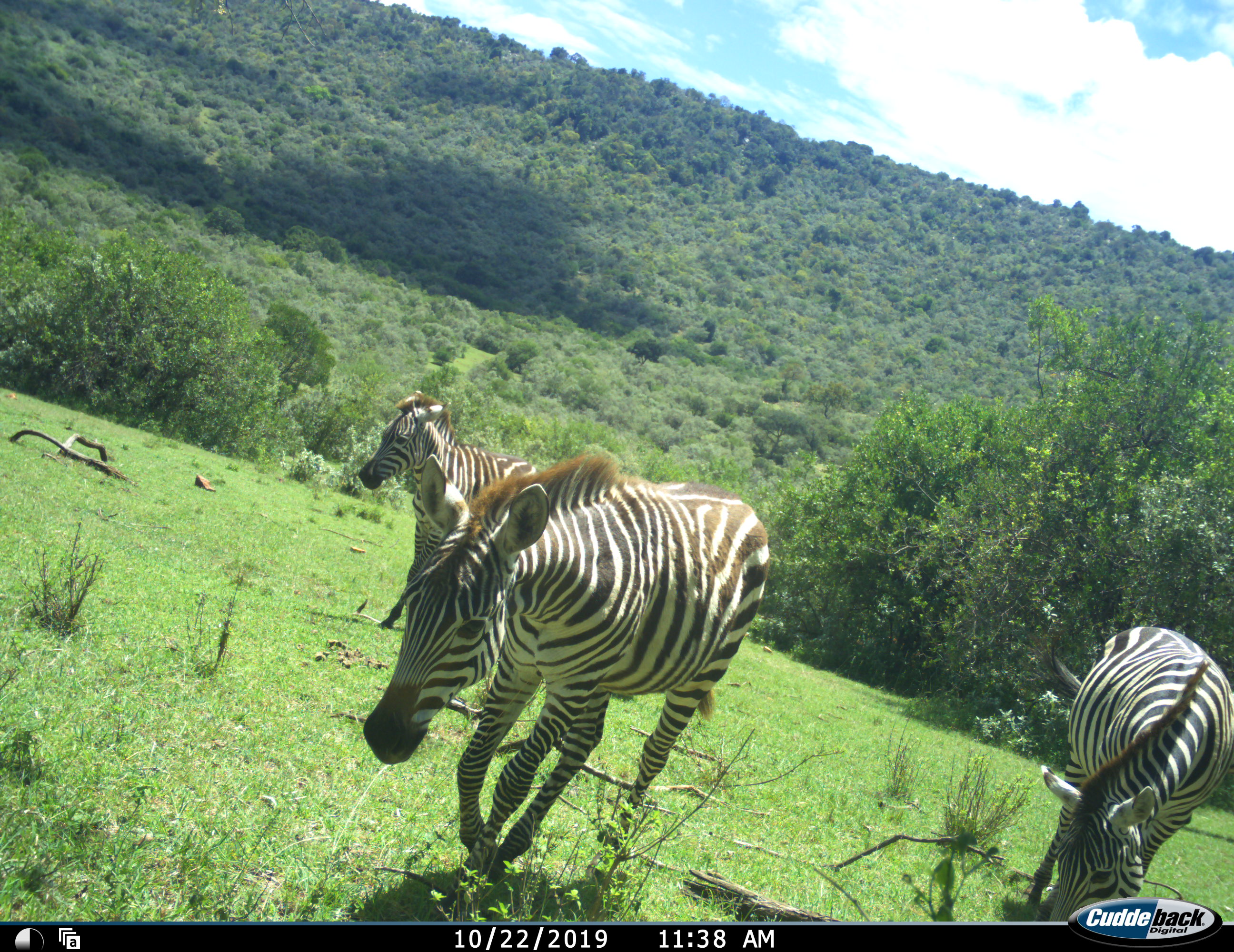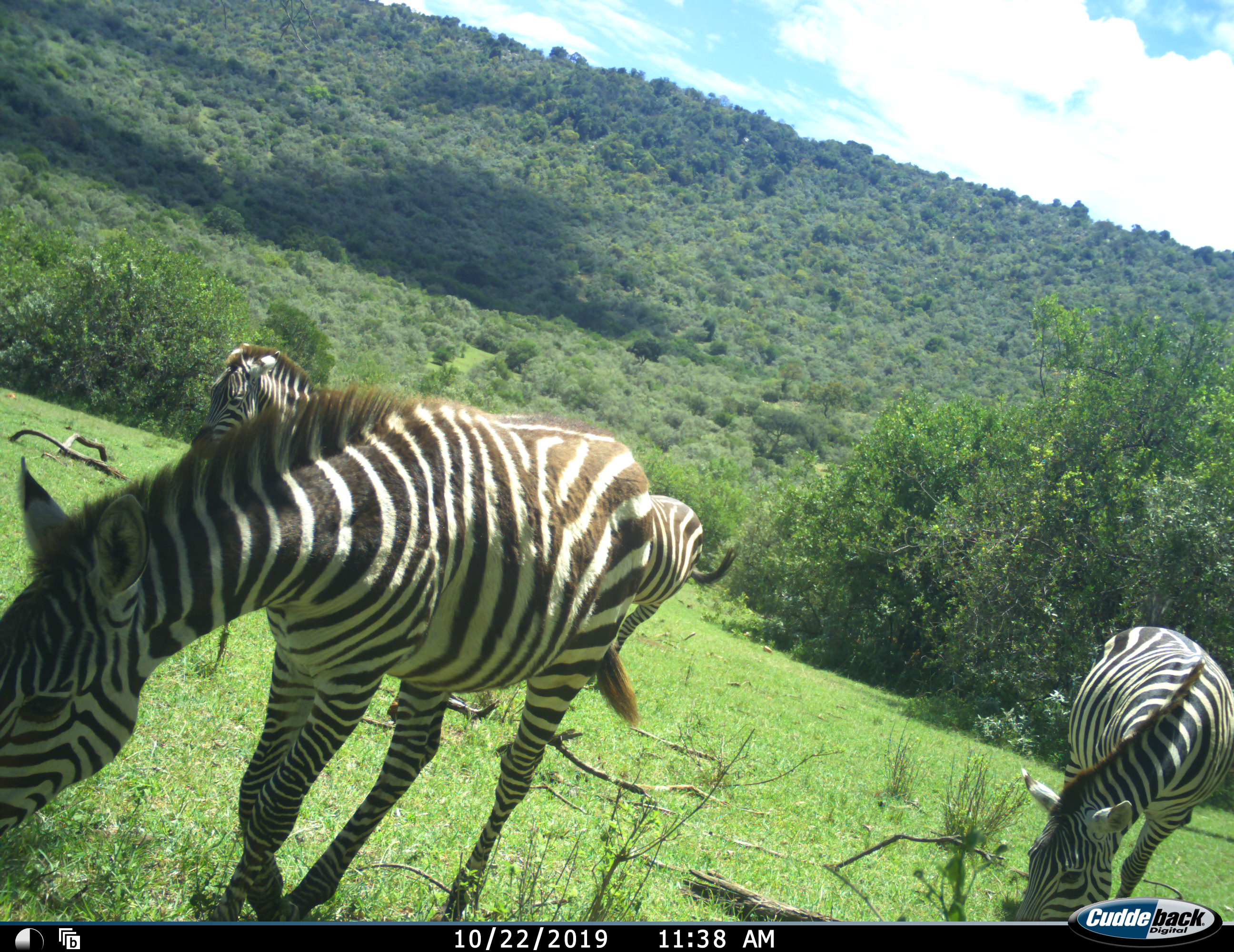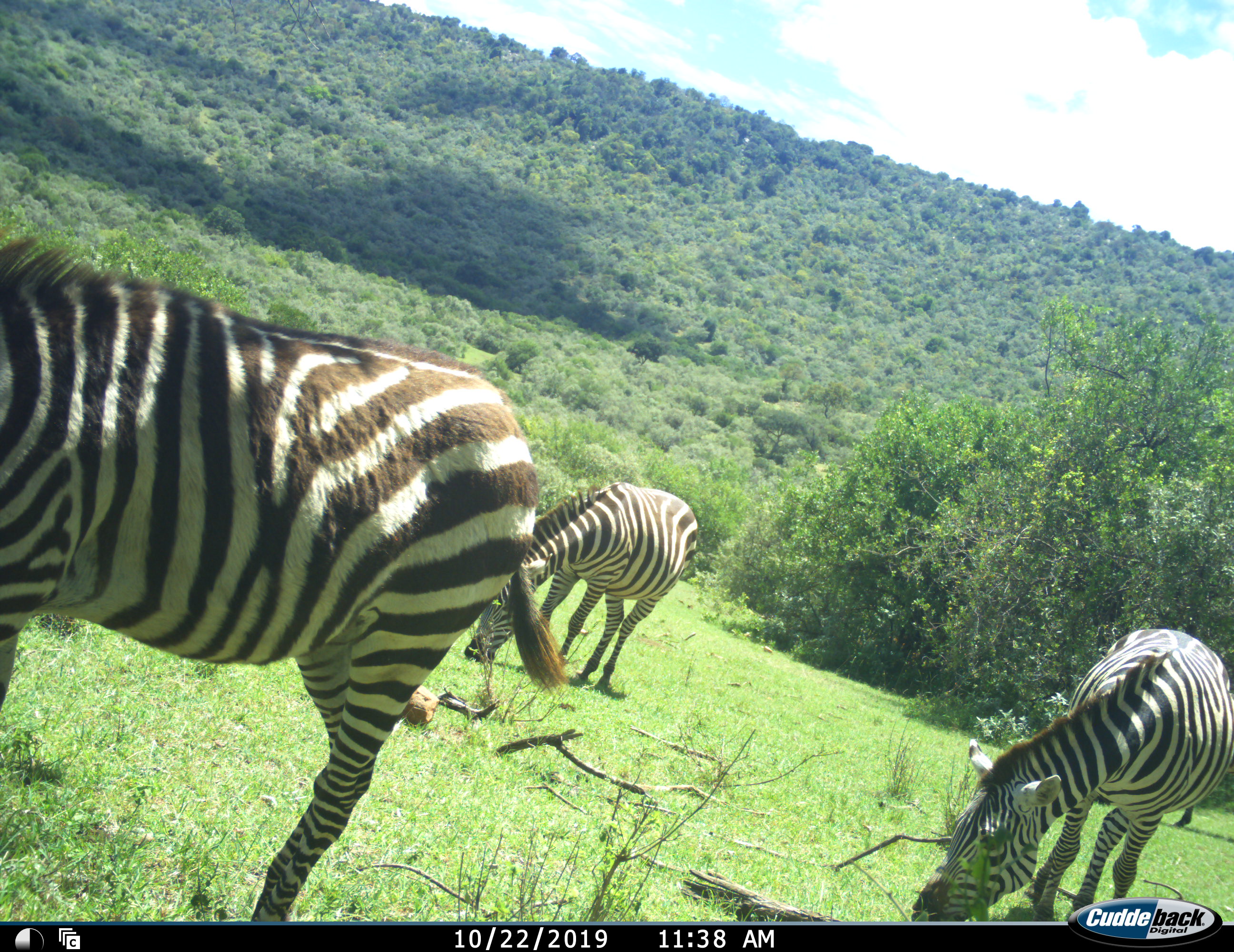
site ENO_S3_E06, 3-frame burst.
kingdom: Animalia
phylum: Chordata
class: Mammalia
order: Perissodactyla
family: Equidae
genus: Equus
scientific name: Equus quagga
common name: plains zebra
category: zebraplains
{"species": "zebraplains (plains zebra) (Equus quagga)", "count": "3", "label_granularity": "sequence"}